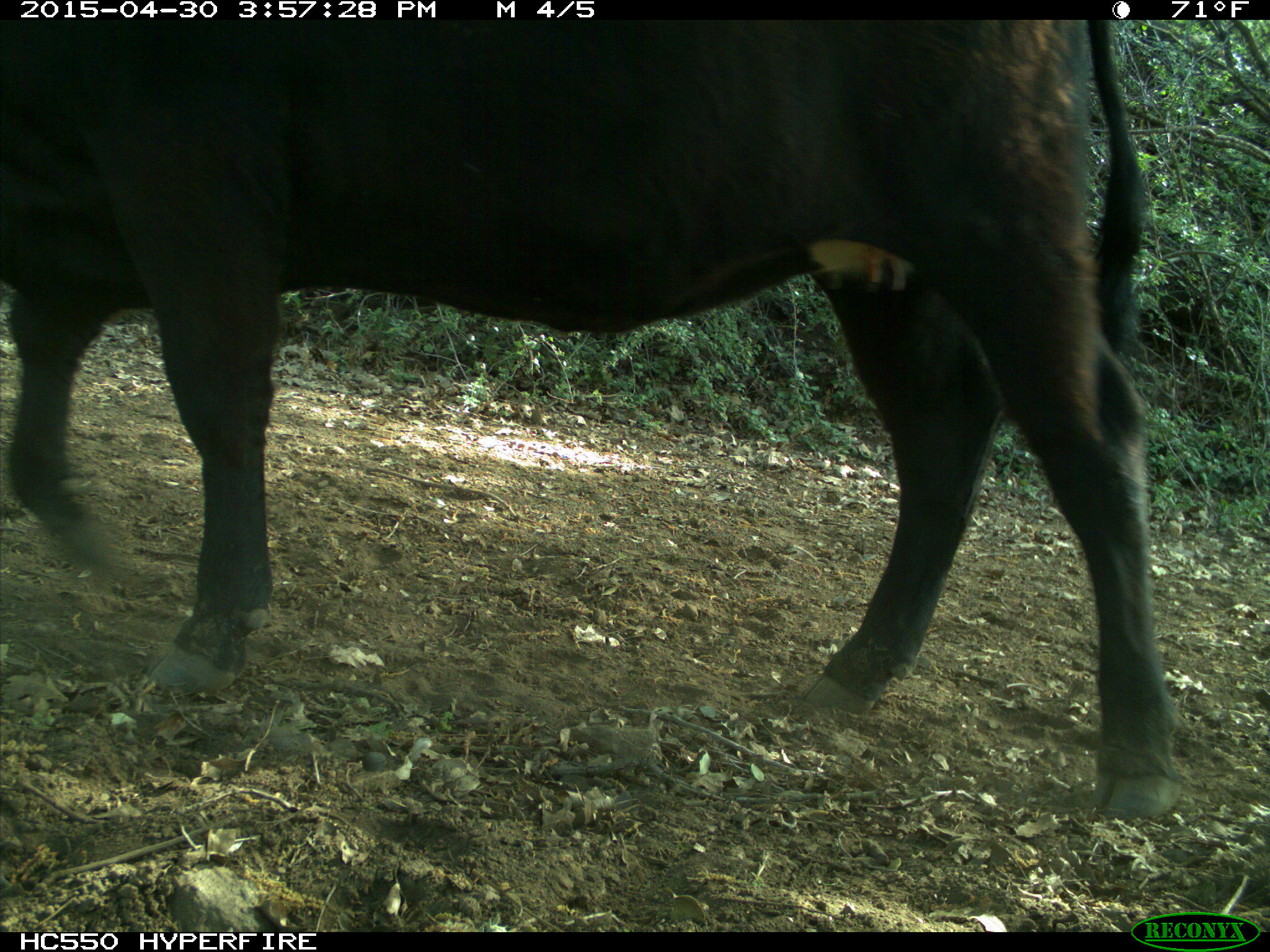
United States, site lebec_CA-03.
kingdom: Animalia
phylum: Chordata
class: Mammalia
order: Artiodactyla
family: Bovidae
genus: Bos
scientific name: Bos taurus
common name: domestic cow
Bos taurus (domestic cow).